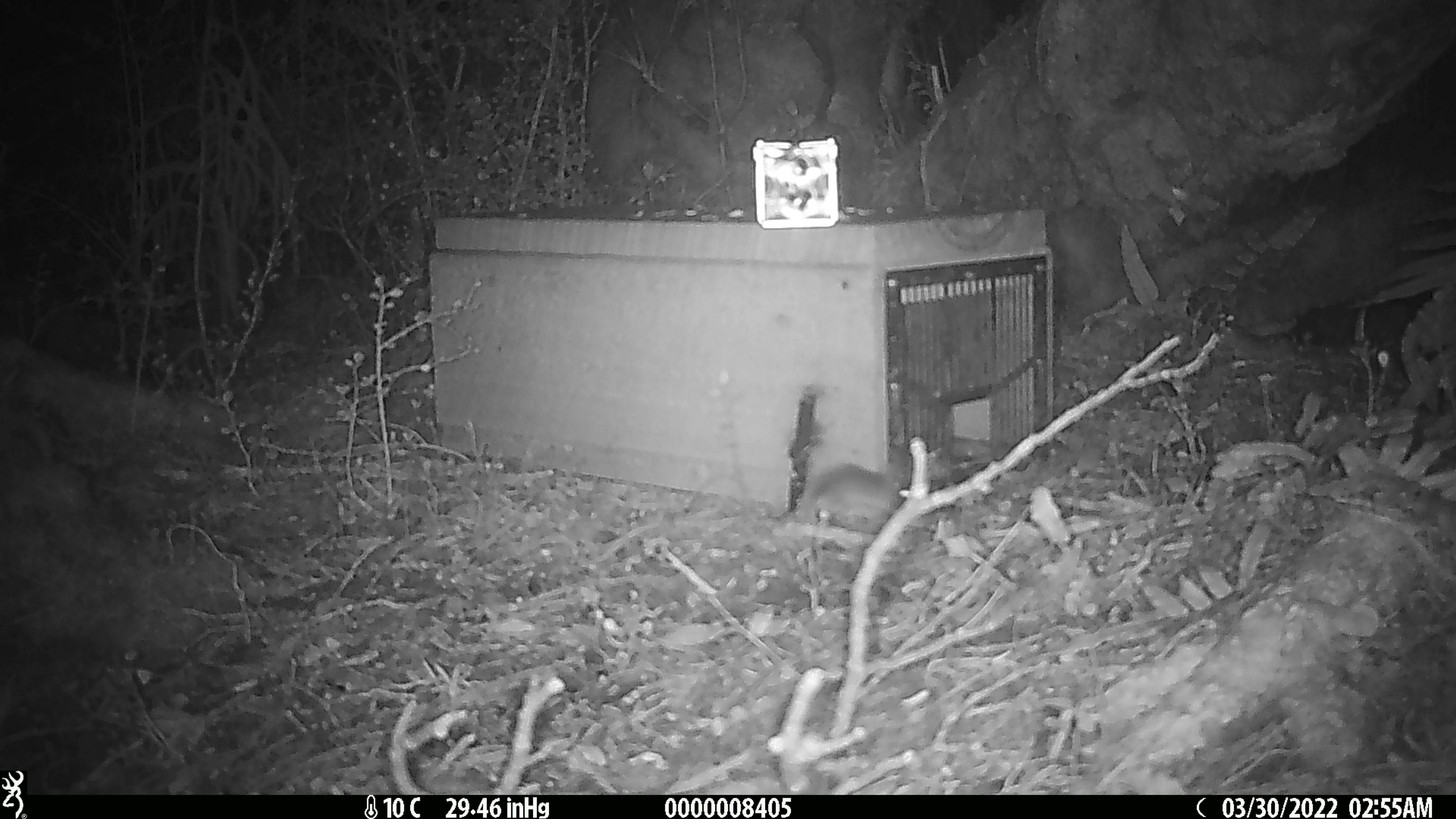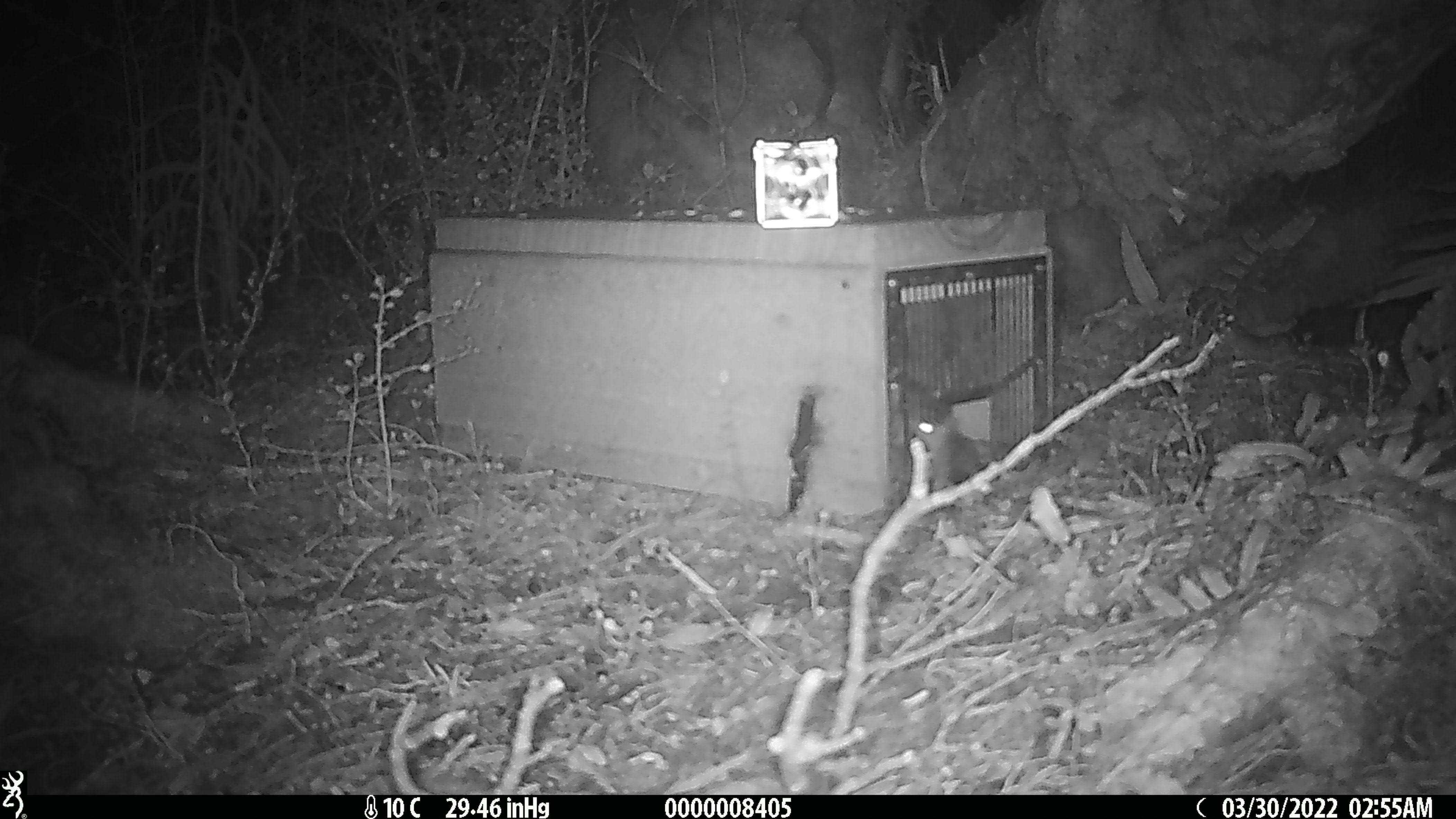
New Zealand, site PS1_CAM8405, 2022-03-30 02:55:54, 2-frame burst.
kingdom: Animalia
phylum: Chordata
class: Mammalia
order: Rodentia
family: Muridae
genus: Mus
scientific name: Mus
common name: mouse